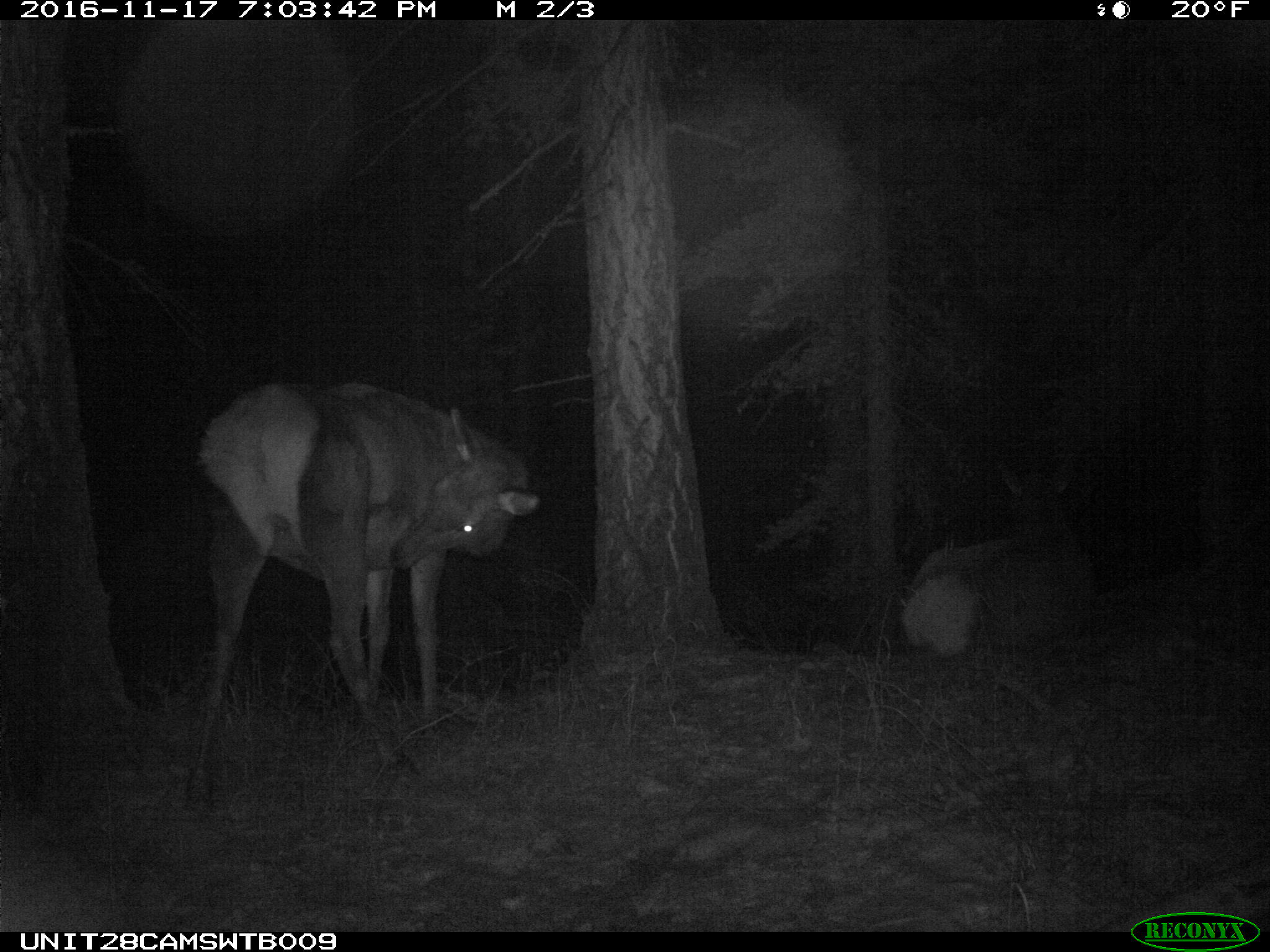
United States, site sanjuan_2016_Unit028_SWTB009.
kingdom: Animalia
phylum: Chordata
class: Mammalia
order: Artiodactyla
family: Cervidae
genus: Cervus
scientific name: Cervus elaphus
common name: red deer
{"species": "Cervus elaphus (red deer)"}